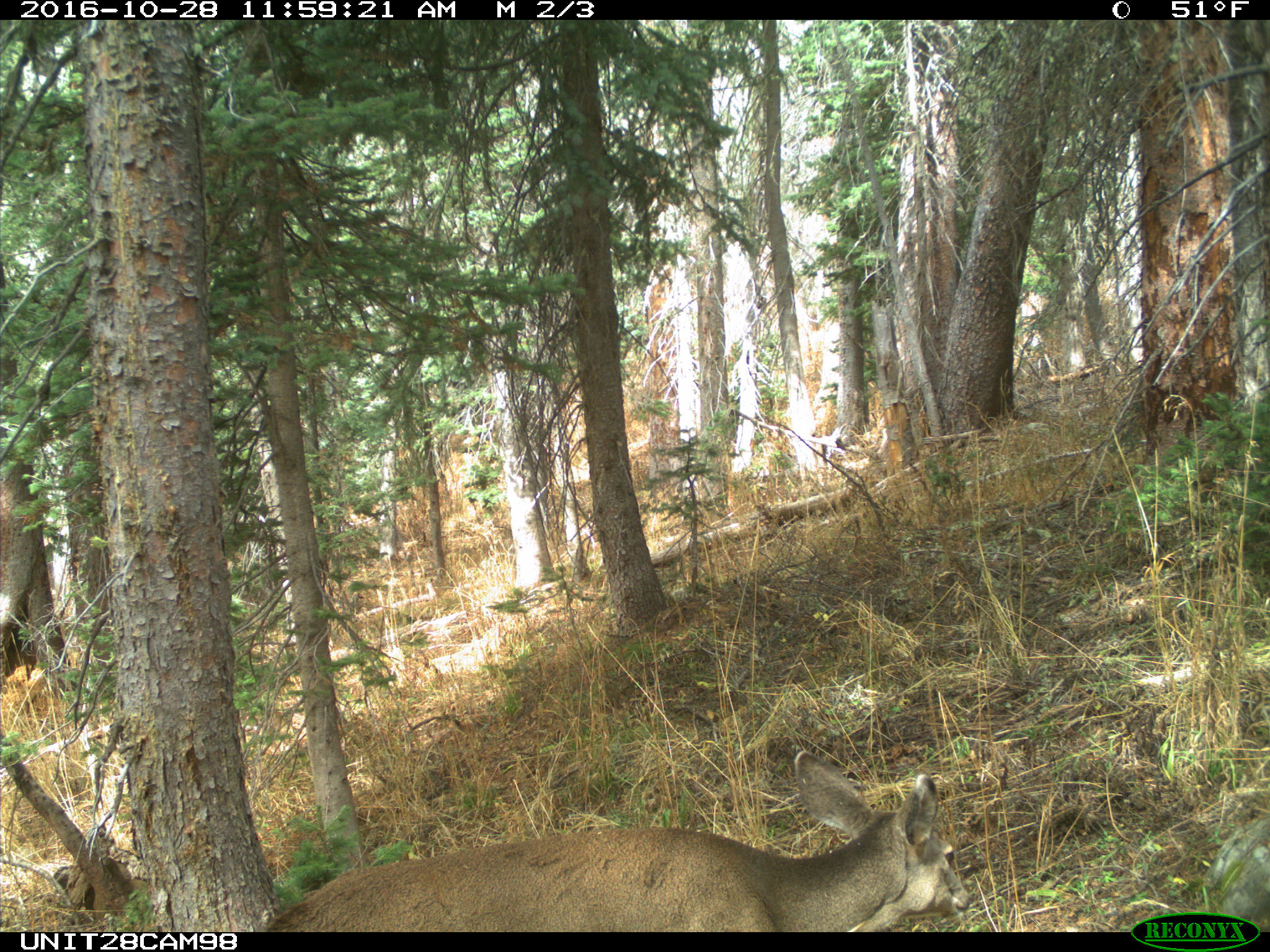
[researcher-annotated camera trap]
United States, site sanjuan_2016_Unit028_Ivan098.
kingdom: Animalia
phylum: Chordata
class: Mammalia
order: Artiodactyla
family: Cervidae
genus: Odocoileus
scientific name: Odocoileus hemionus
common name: mule deer